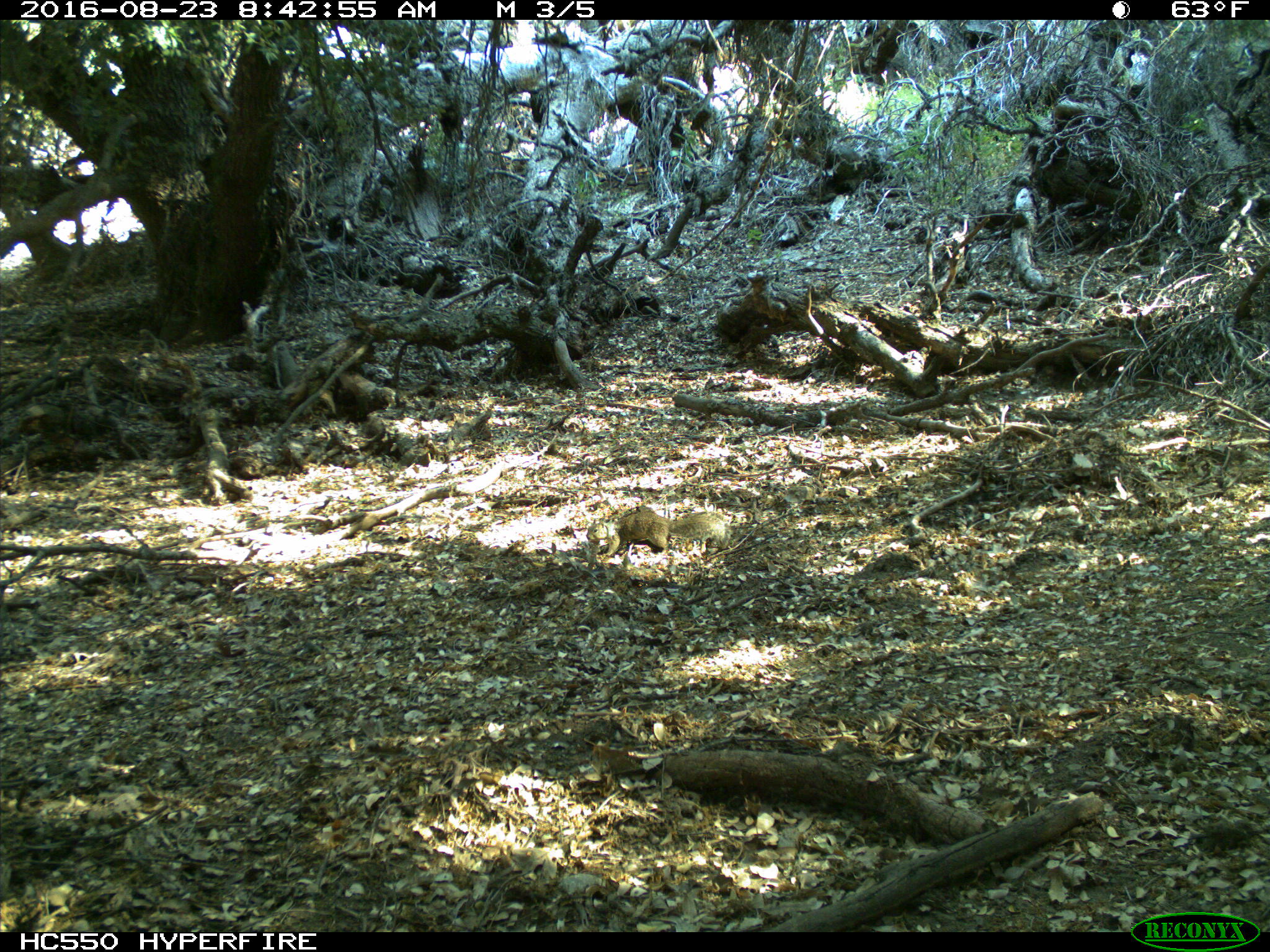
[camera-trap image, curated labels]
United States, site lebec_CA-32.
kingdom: Animalia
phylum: Chordata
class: Mammalia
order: Rodentia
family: Sciuridae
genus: Otospermophilus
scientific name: Otospermophilus beecheyi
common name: california ground squirrel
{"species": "Otospermophilus beecheyi (california ground squirrel)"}